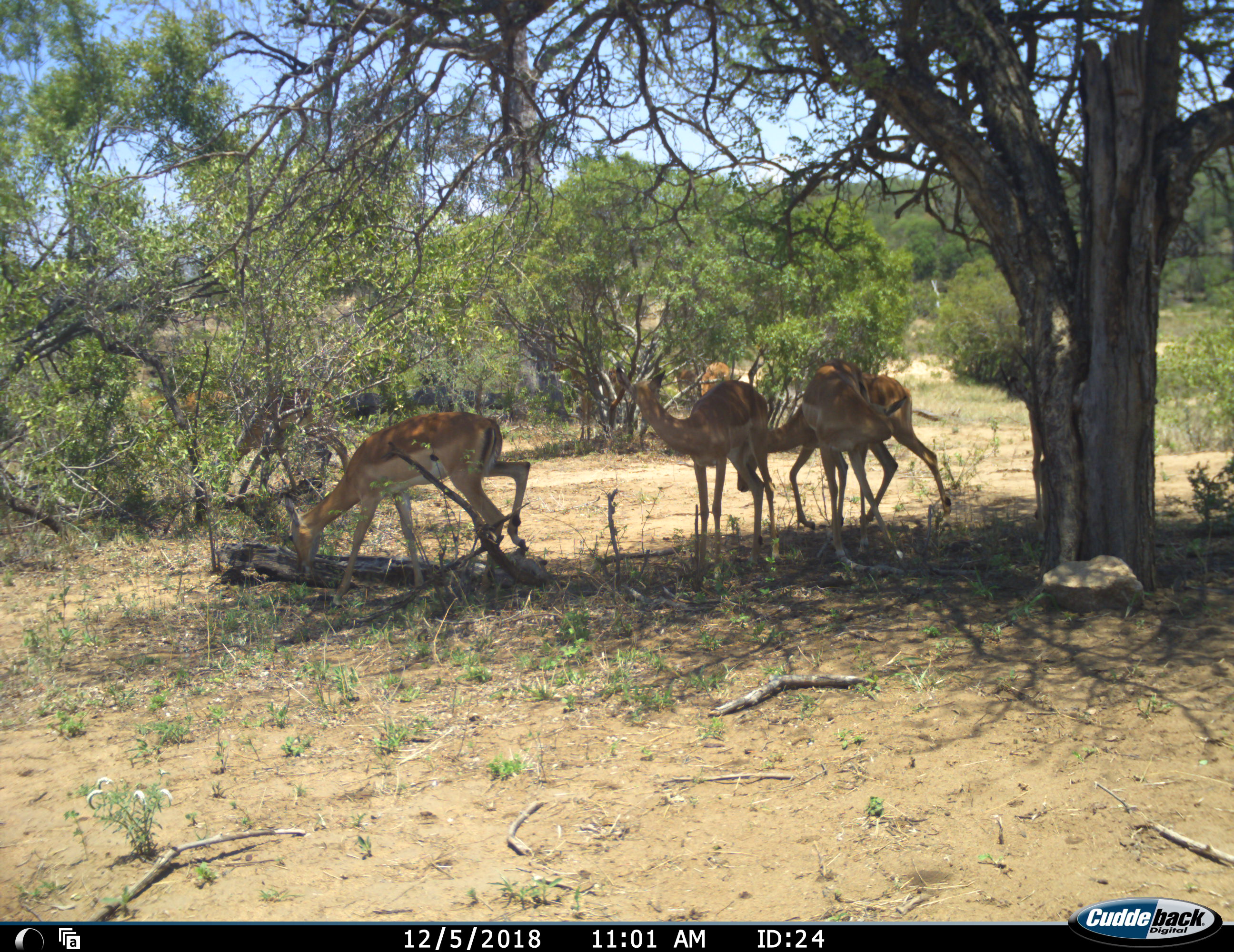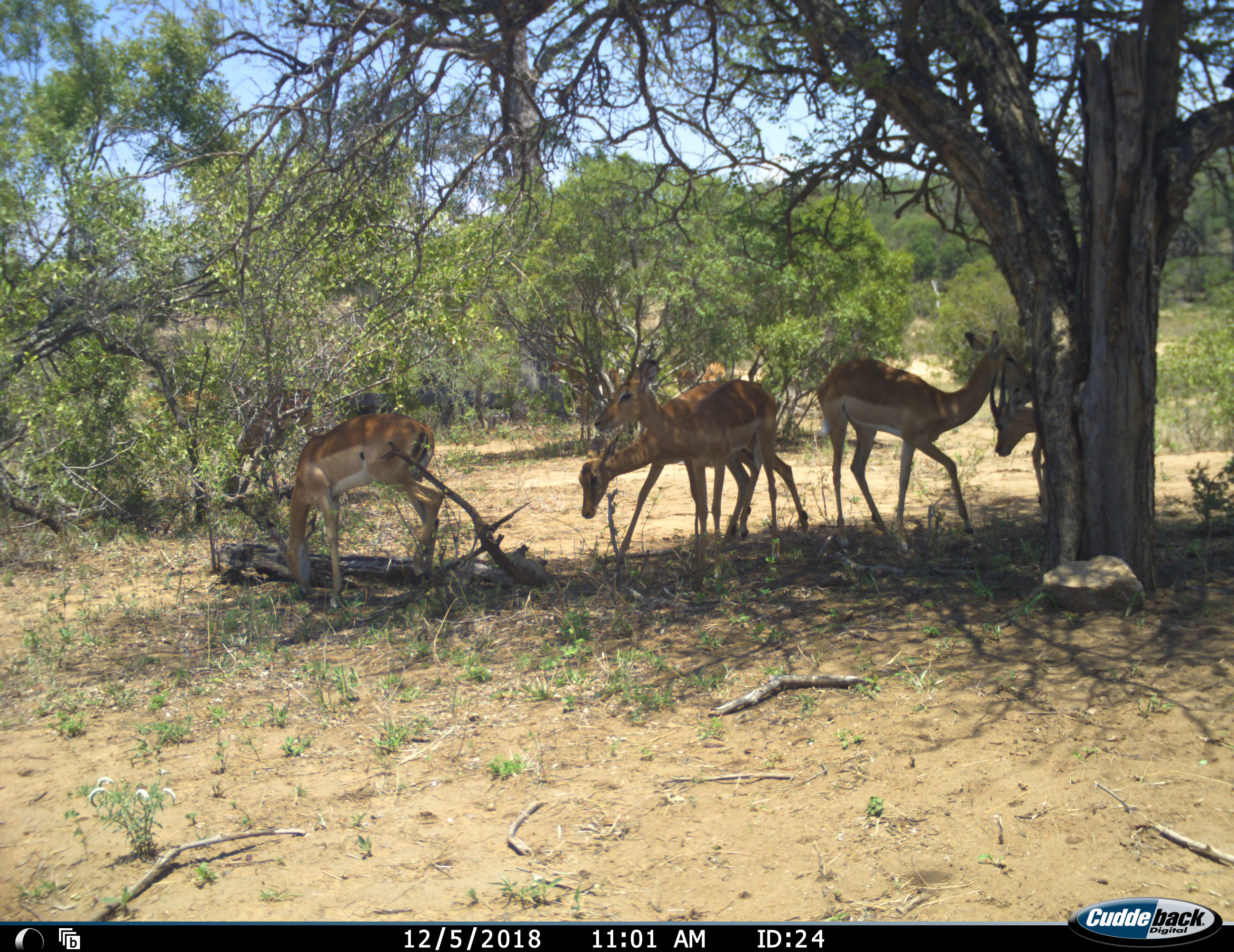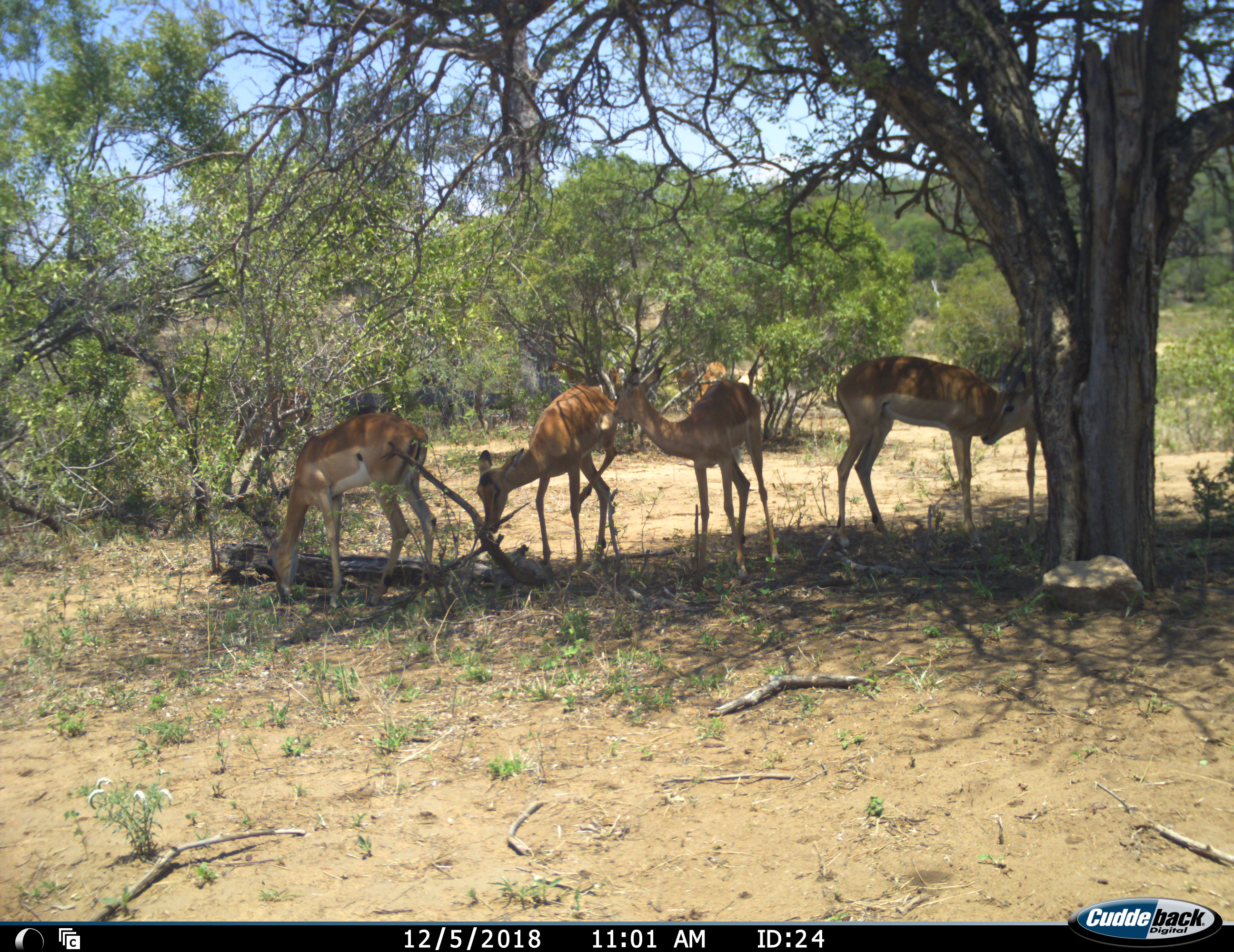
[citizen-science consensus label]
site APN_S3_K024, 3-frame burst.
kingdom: Animalia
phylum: Chordata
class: Mammalia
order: Artiodactyla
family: Bovidae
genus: Aepyceros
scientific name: Aepyceros melampus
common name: impala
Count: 5.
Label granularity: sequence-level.